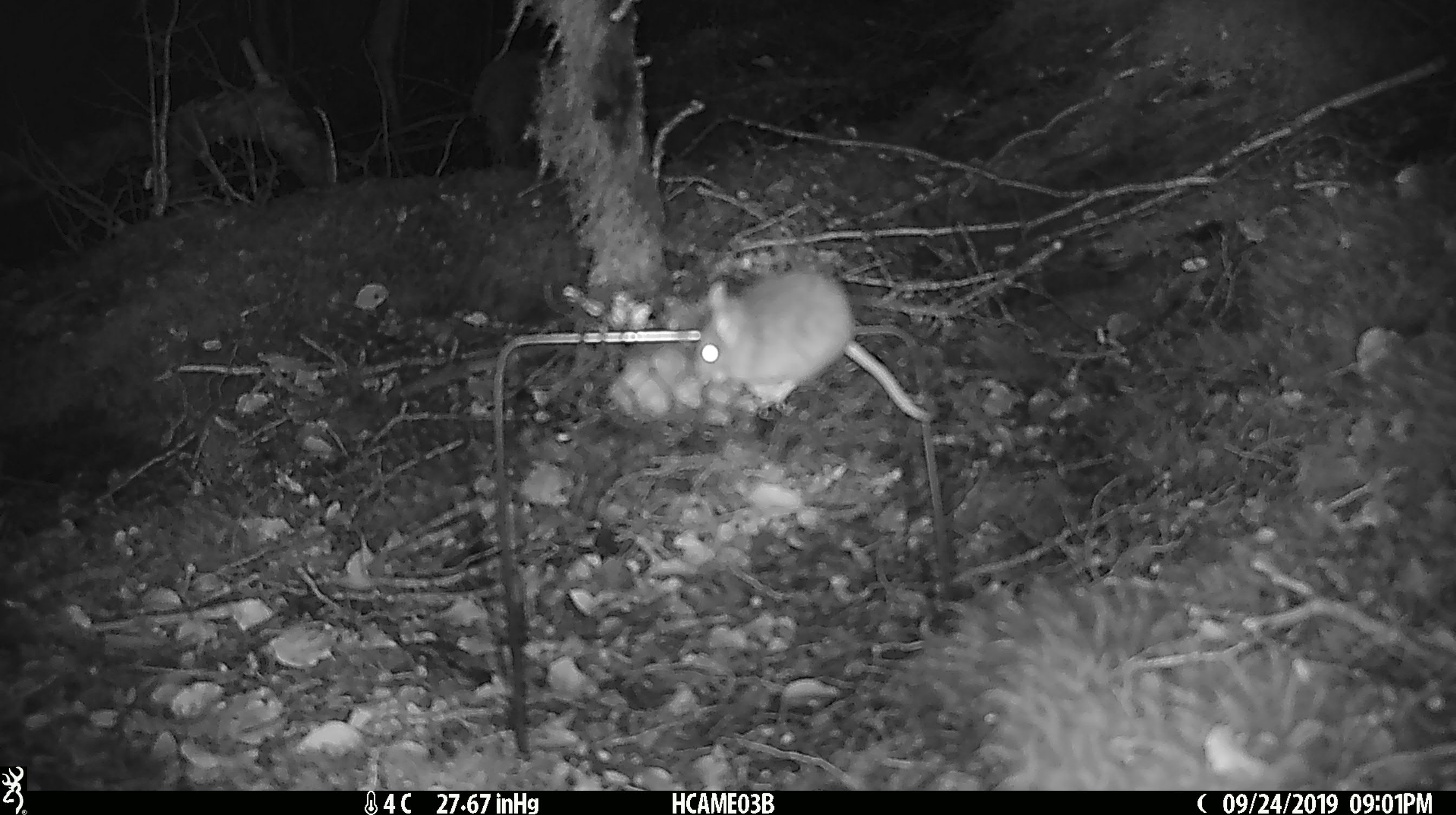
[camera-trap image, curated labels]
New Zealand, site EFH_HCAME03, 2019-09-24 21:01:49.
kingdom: Animalia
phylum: Chordata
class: Mammalia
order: Rodentia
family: Muridae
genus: Mus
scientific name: Mus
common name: mouse